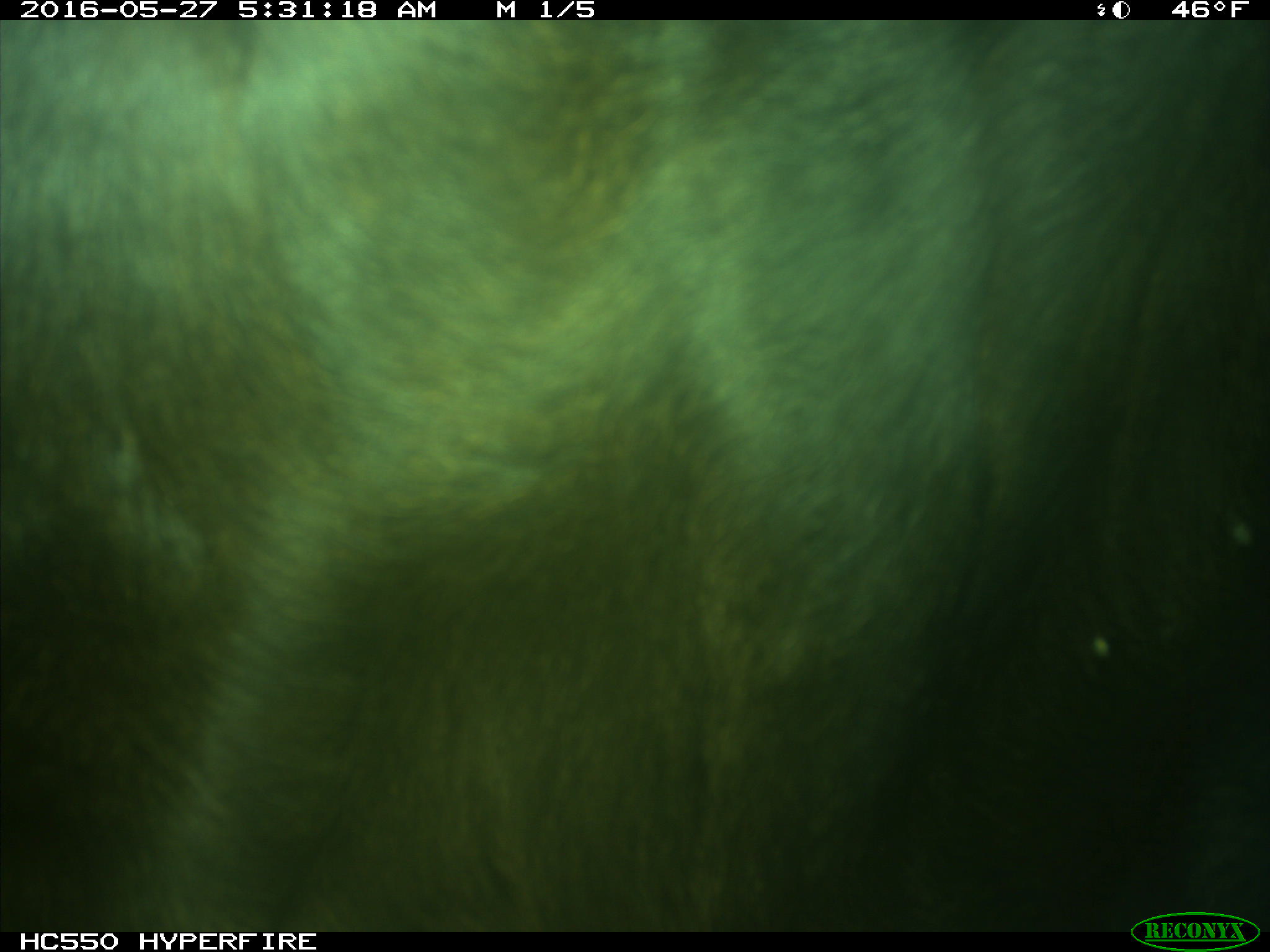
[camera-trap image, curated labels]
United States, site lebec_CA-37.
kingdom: Animalia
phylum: Chordata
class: Mammalia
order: Artiodactyla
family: Bovidae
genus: Bos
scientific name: Bos taurus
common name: domestic cow